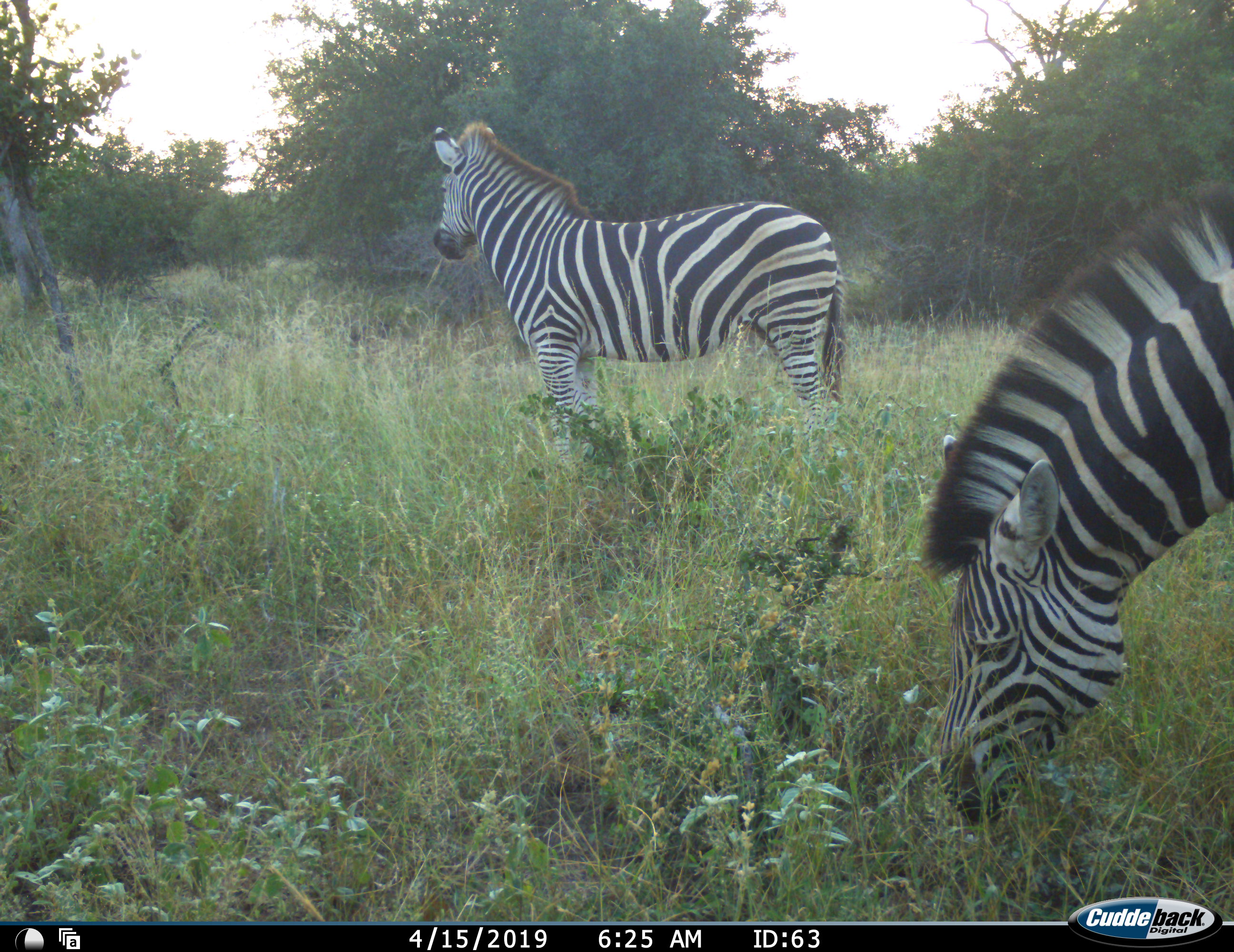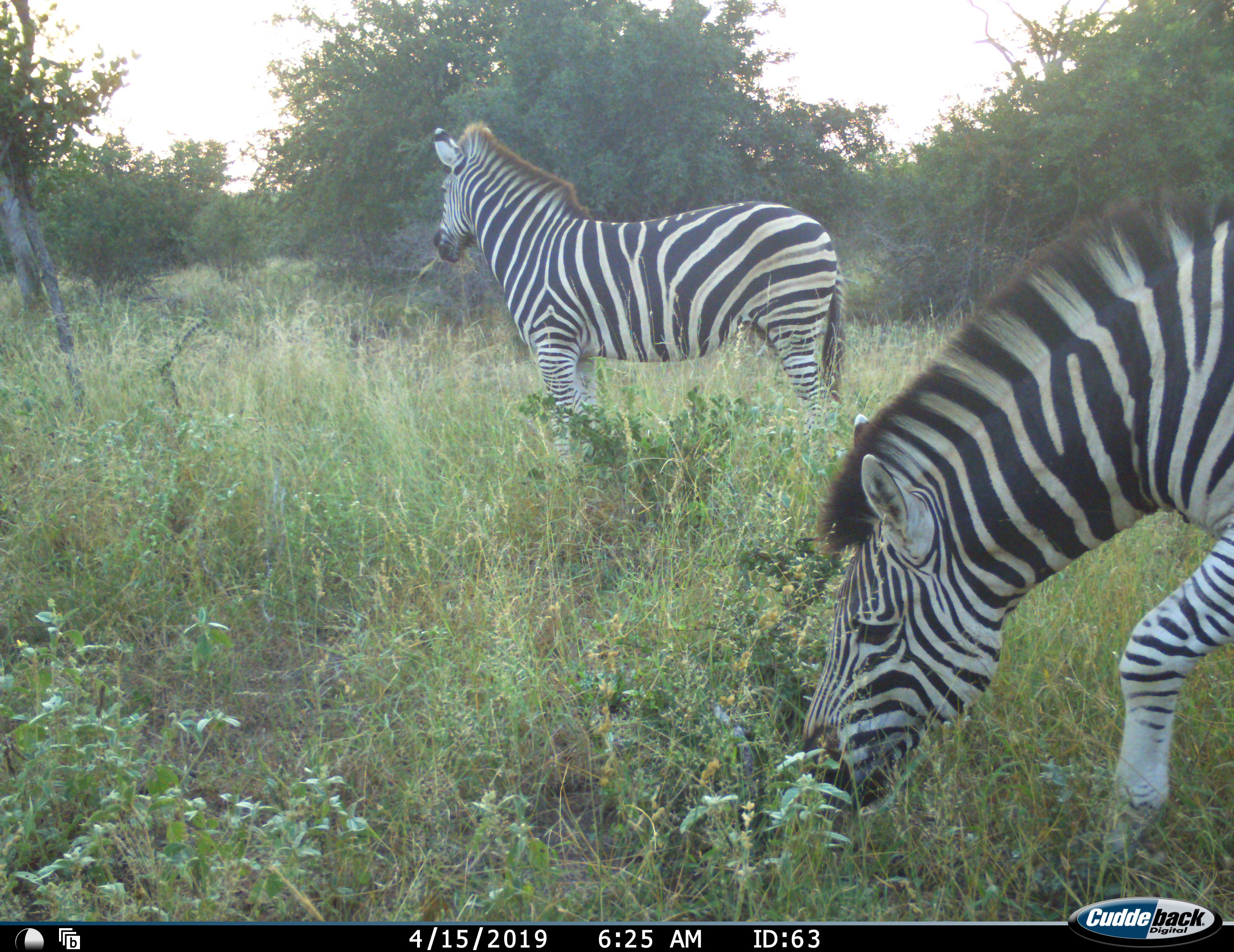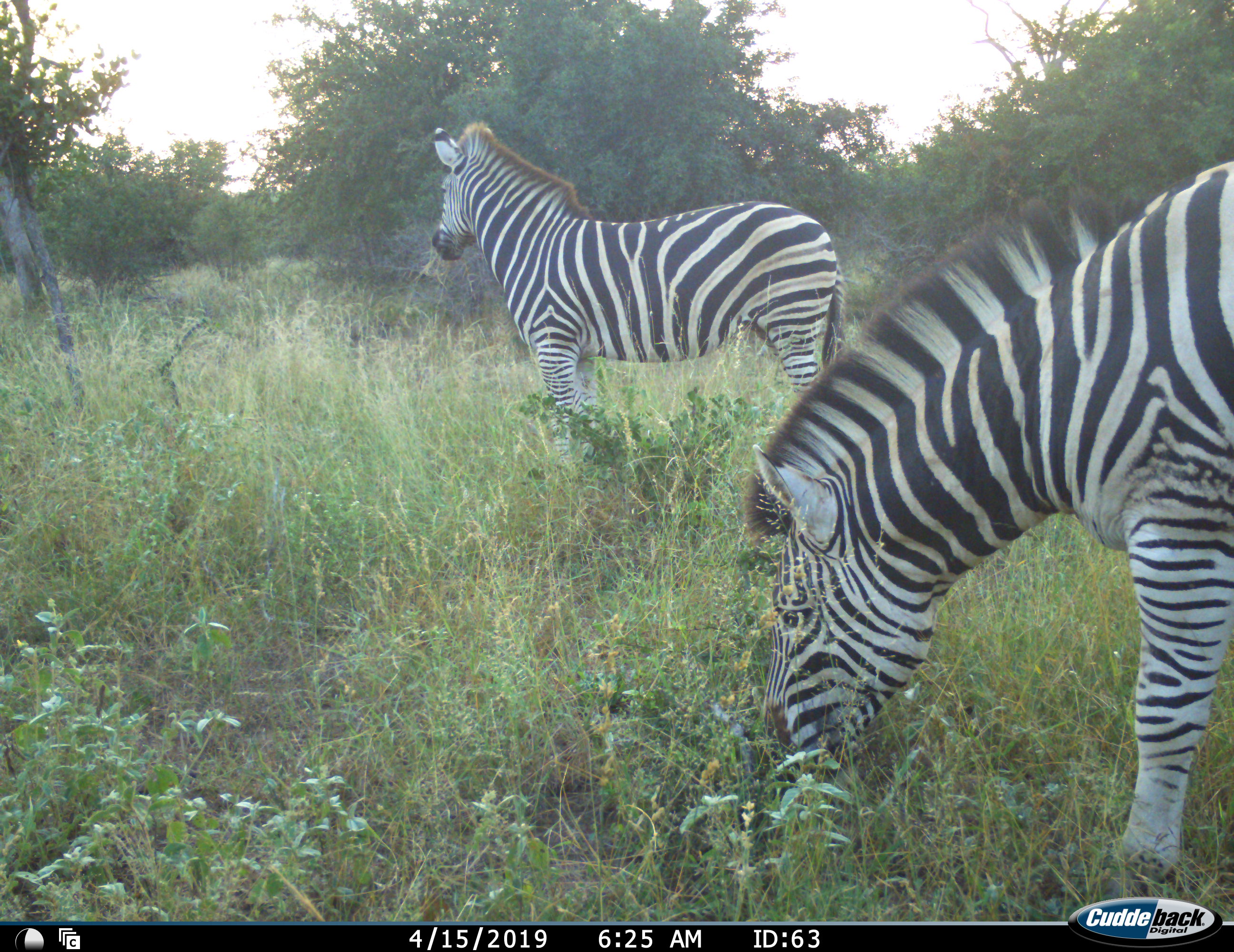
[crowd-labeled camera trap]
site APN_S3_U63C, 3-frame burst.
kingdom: Animalia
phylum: Chordata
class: Mammalia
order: Perissodactyla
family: Equidae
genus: Equus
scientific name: Equus quagga burchellii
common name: burchell's zebra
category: zebraburchells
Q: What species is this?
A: Zebraburchells (burchell's zebra) (Equus quagga burchellii).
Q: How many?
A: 2.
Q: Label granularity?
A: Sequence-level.